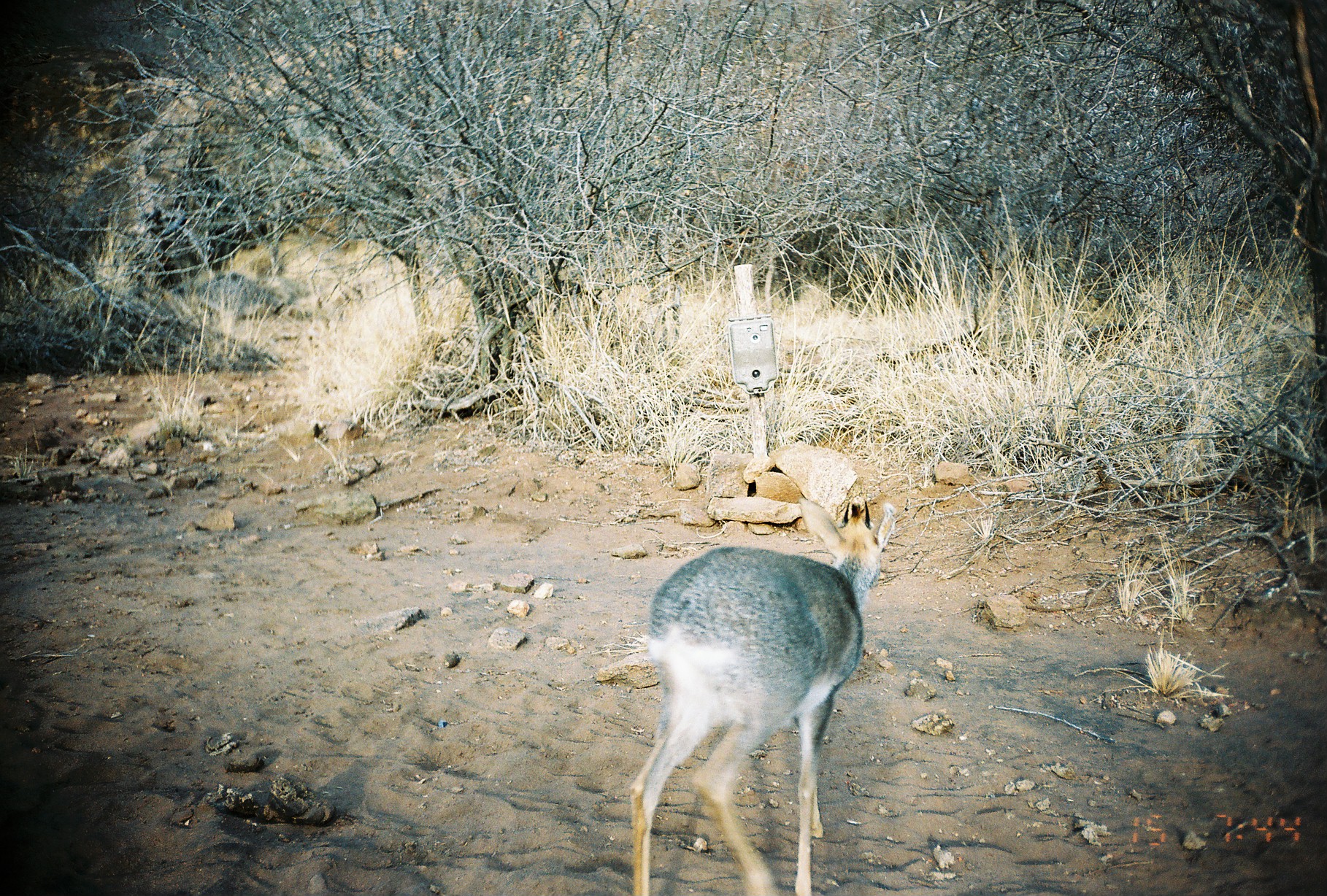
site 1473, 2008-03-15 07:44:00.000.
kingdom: Animalia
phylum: Chordata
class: Mammalia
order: Artiodactyla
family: Bovidae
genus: Madoqua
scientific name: Madoqua guentheri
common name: günther's dik-dik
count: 1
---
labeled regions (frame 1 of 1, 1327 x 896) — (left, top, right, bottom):
madoqua guentheri: (627, 496, 899, 896)